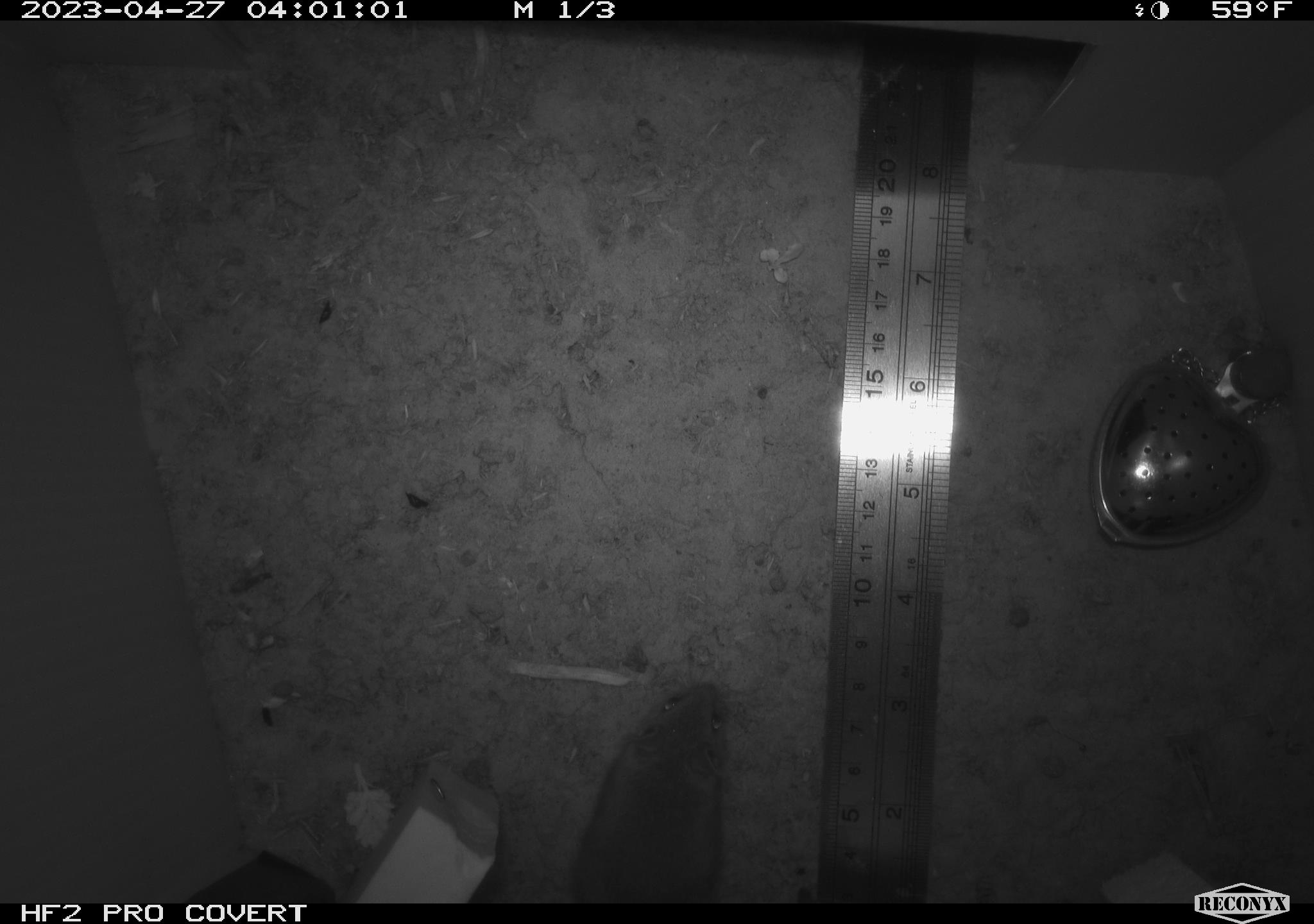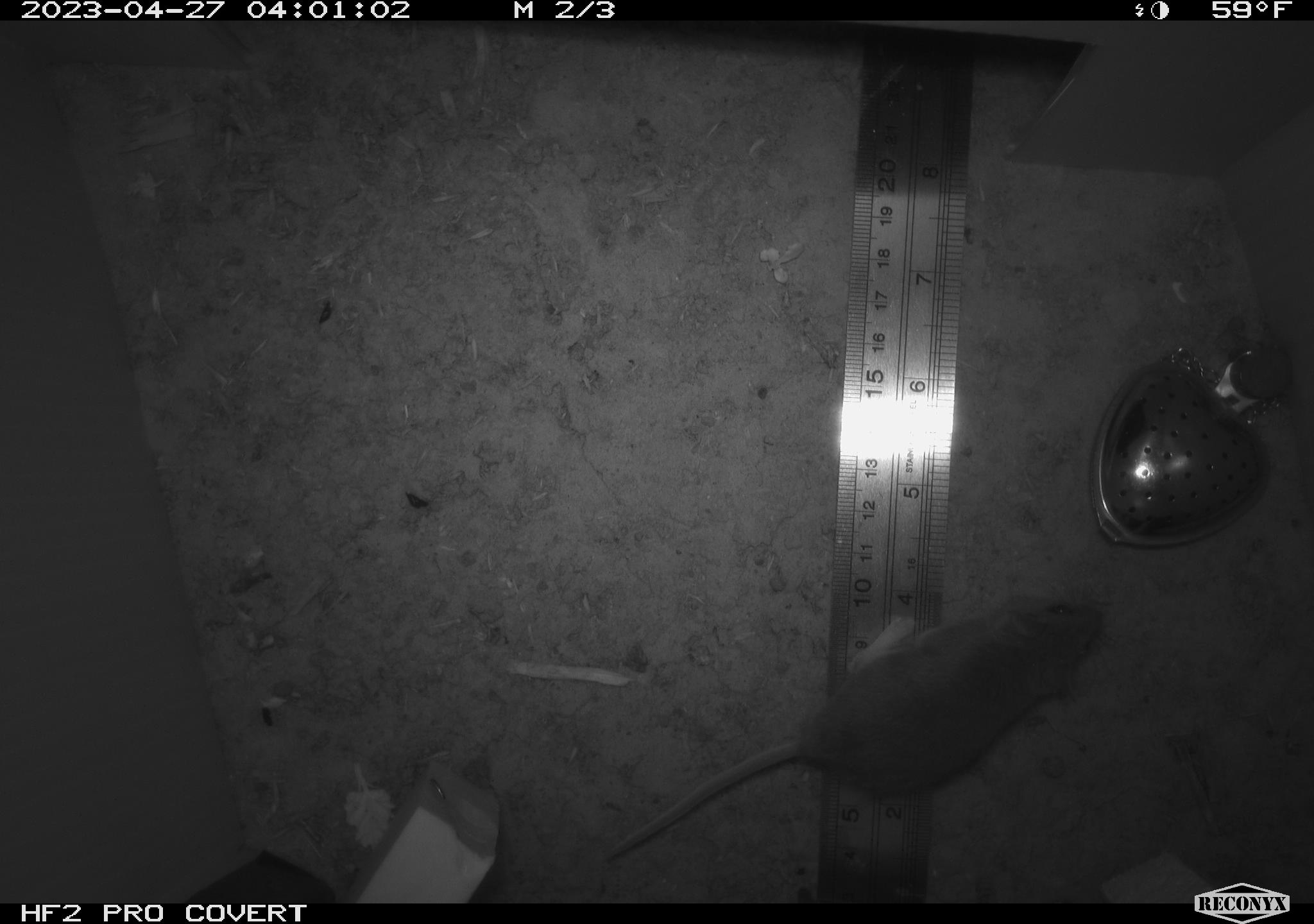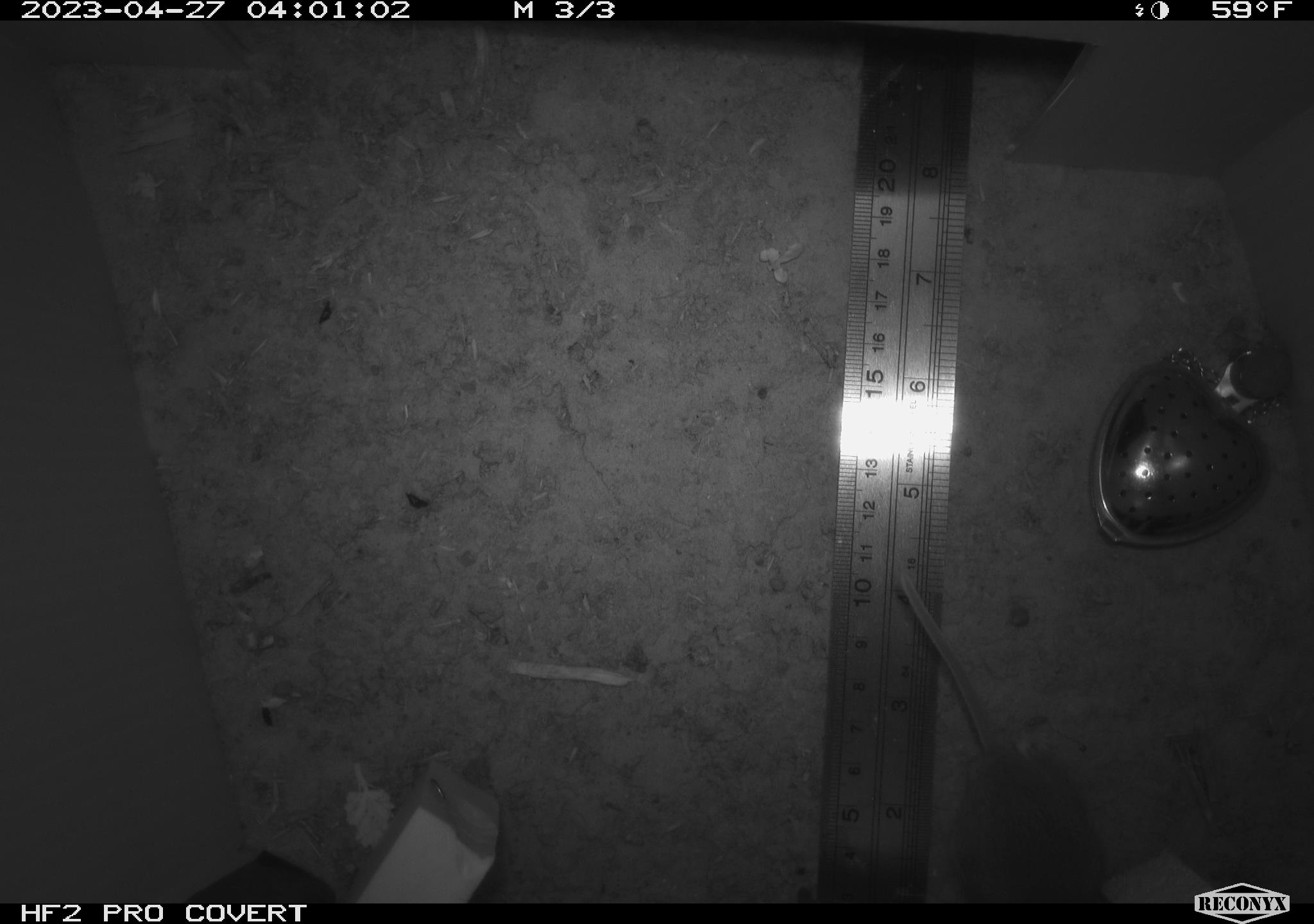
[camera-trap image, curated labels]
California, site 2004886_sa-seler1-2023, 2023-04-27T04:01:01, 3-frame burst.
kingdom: Animalia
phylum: Chordata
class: Mammalia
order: Rodentia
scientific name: Rodentia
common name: mouse species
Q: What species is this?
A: Mouse species (Rodentia).